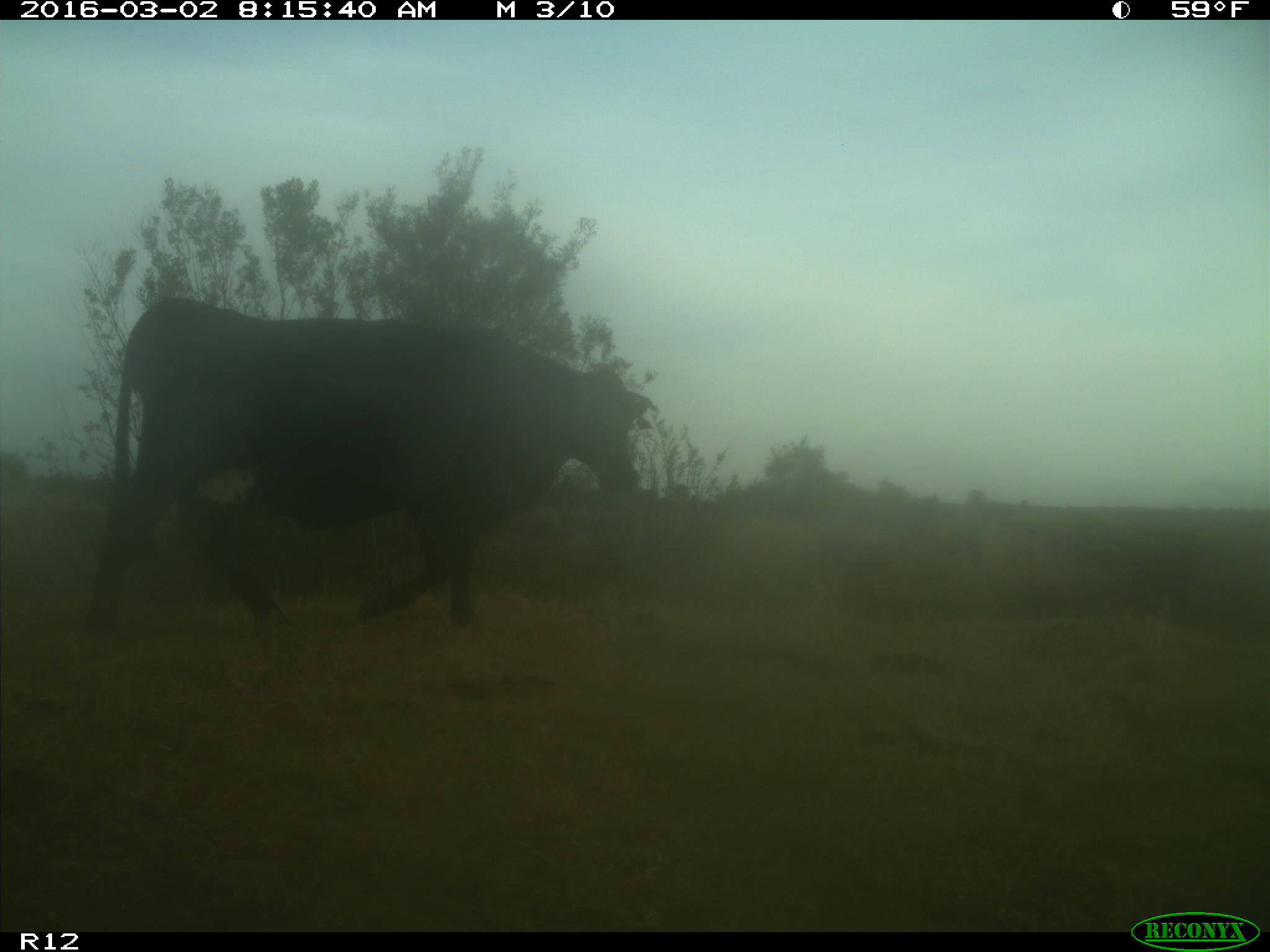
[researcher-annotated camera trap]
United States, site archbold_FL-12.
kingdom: Animalia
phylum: Chordata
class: Mammalia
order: Artiodactyla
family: Bovidae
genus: Bos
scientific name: Bos taurus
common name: domestic cow